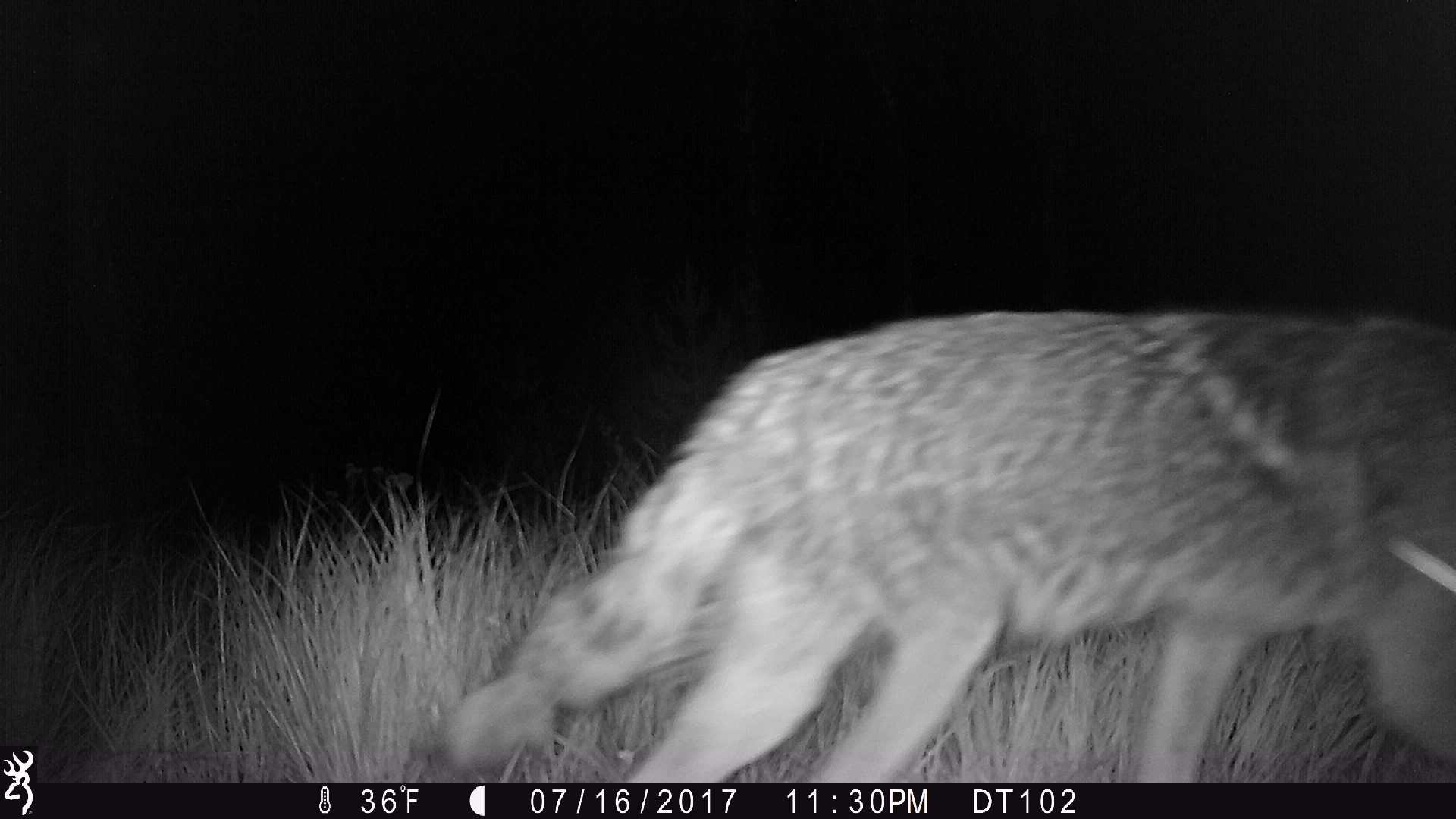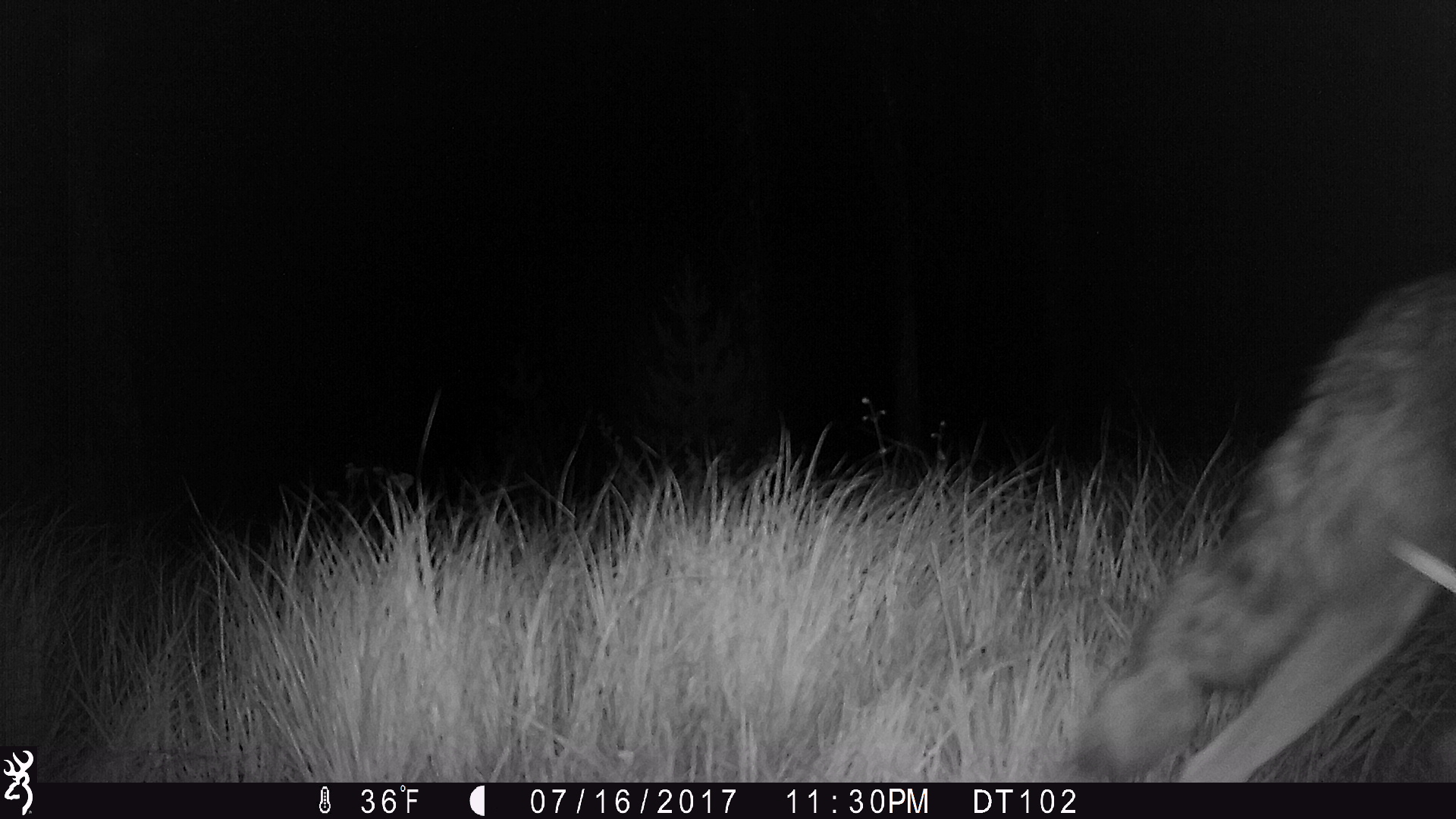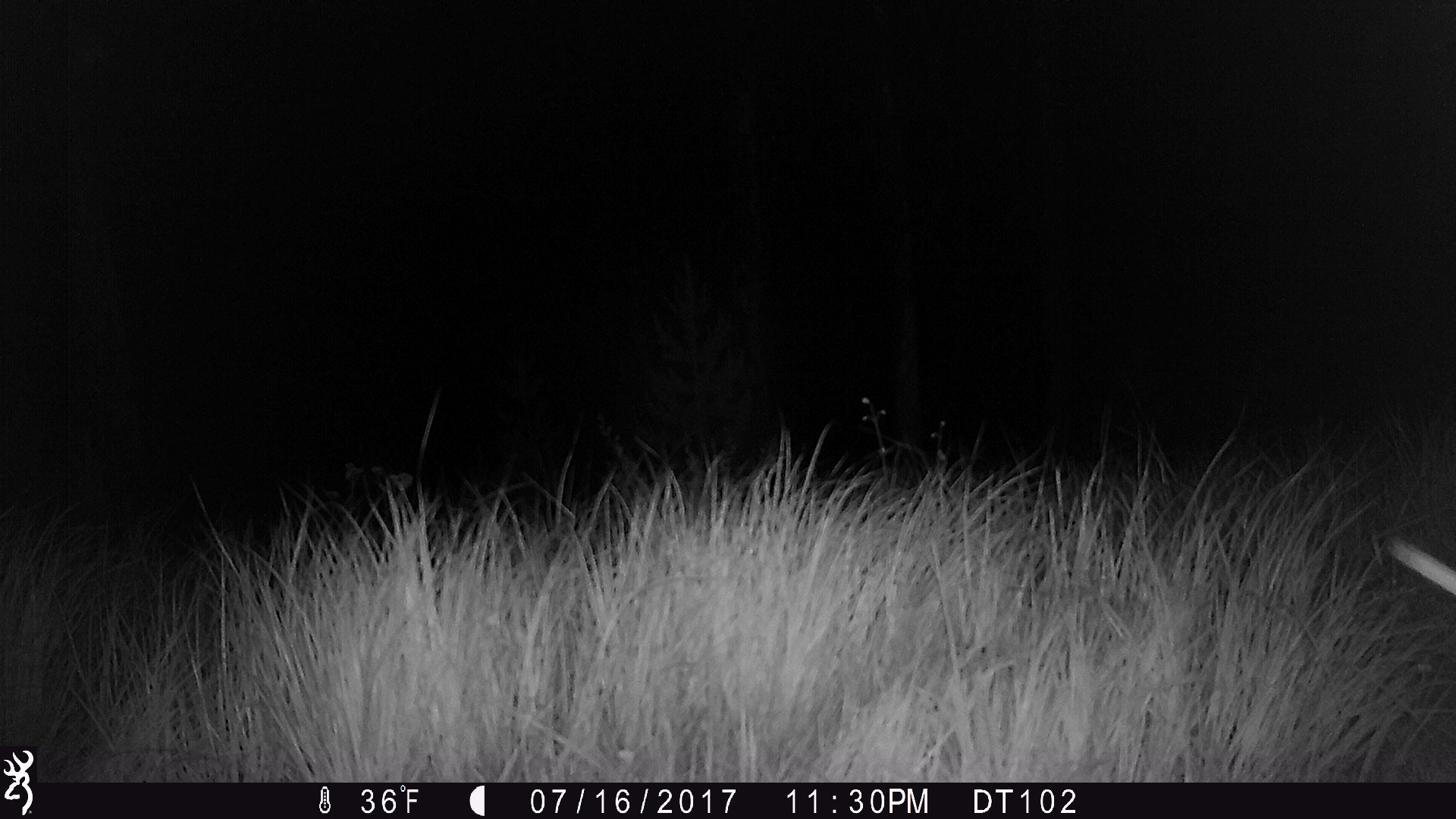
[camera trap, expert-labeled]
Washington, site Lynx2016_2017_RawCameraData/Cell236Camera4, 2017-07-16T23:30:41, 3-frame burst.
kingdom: Animalia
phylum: Chordata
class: Mammalia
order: Carnivora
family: Canidae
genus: Canis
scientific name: Canis latrans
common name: coyote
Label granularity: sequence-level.